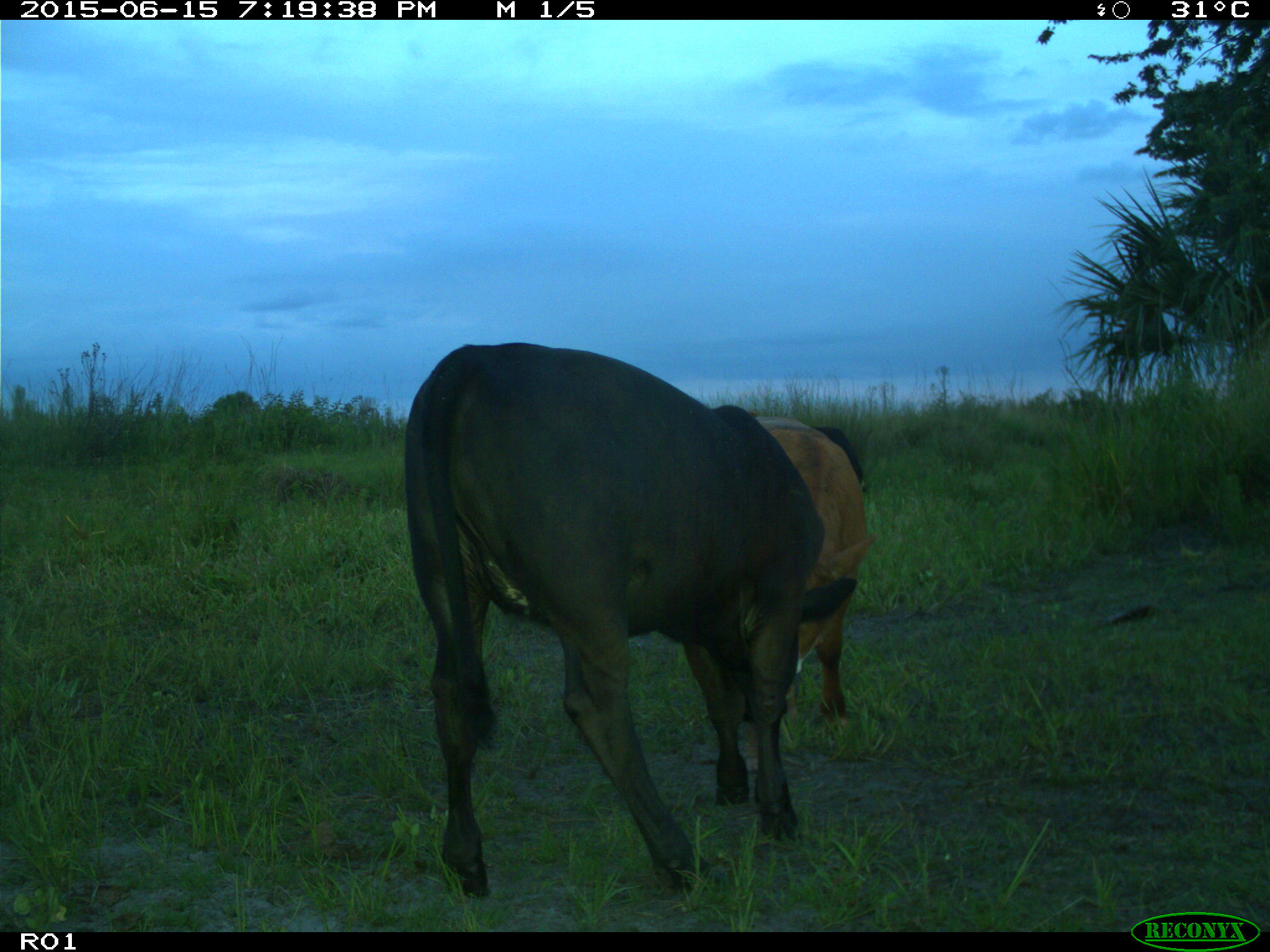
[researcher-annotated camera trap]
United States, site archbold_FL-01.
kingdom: Animalia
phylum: Chordata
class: Mammalia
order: Artiodactyla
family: Bovidae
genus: Bos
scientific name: Bos taurus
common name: domestic cow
Bos taurus (domestic cow).